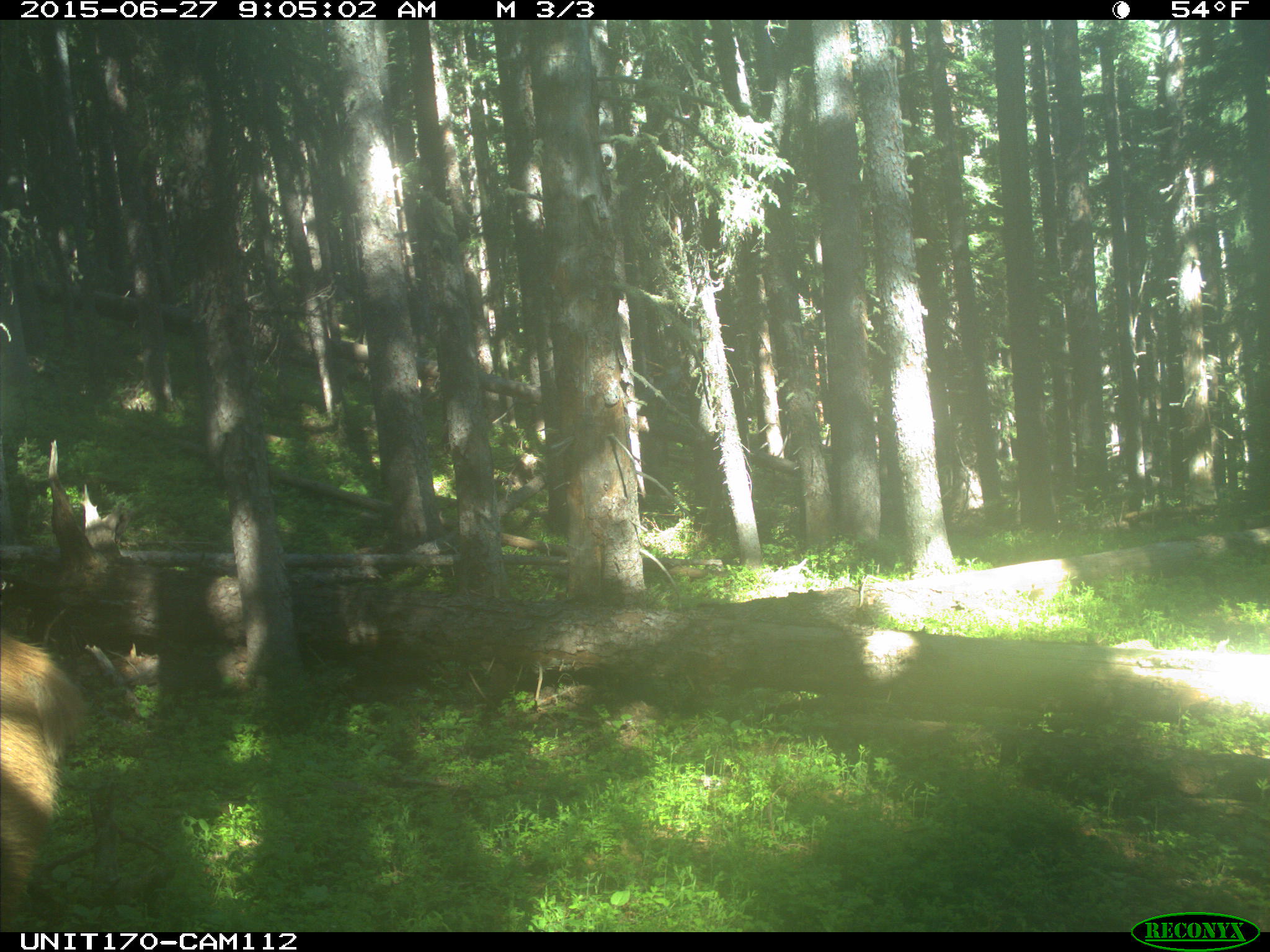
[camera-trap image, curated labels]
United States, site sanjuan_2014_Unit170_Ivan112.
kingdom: Animalia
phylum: Chordata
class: Mammalia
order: Artiodactyla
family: Cervidae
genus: Cervus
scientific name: Cervus elaphus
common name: red deer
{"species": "Cervus elaphus (red deer)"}